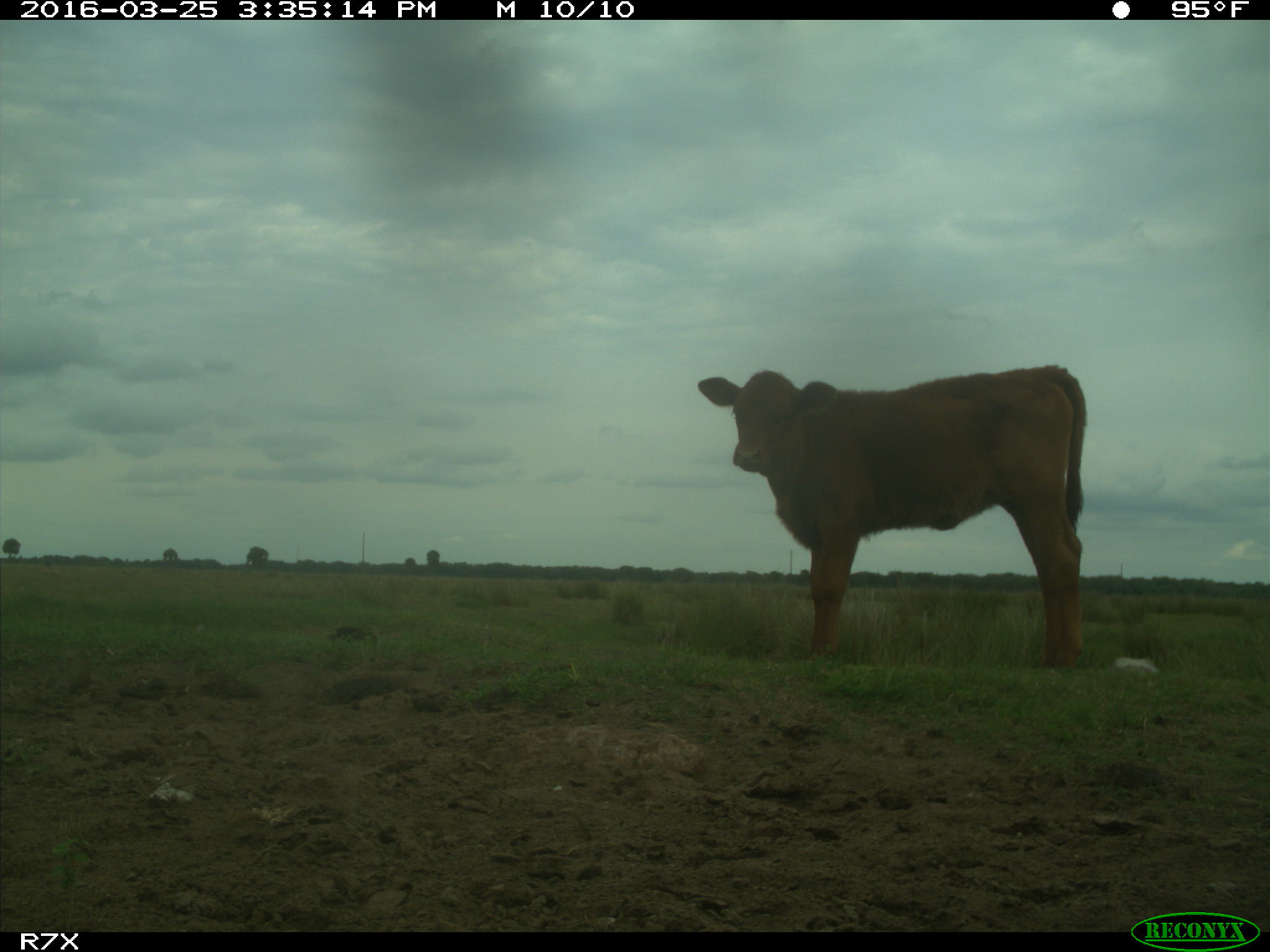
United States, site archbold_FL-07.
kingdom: Animalia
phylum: Chordata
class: Mammalia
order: Artiodactyla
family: Bovidae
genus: Bos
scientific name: Bos taurus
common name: domestic cow